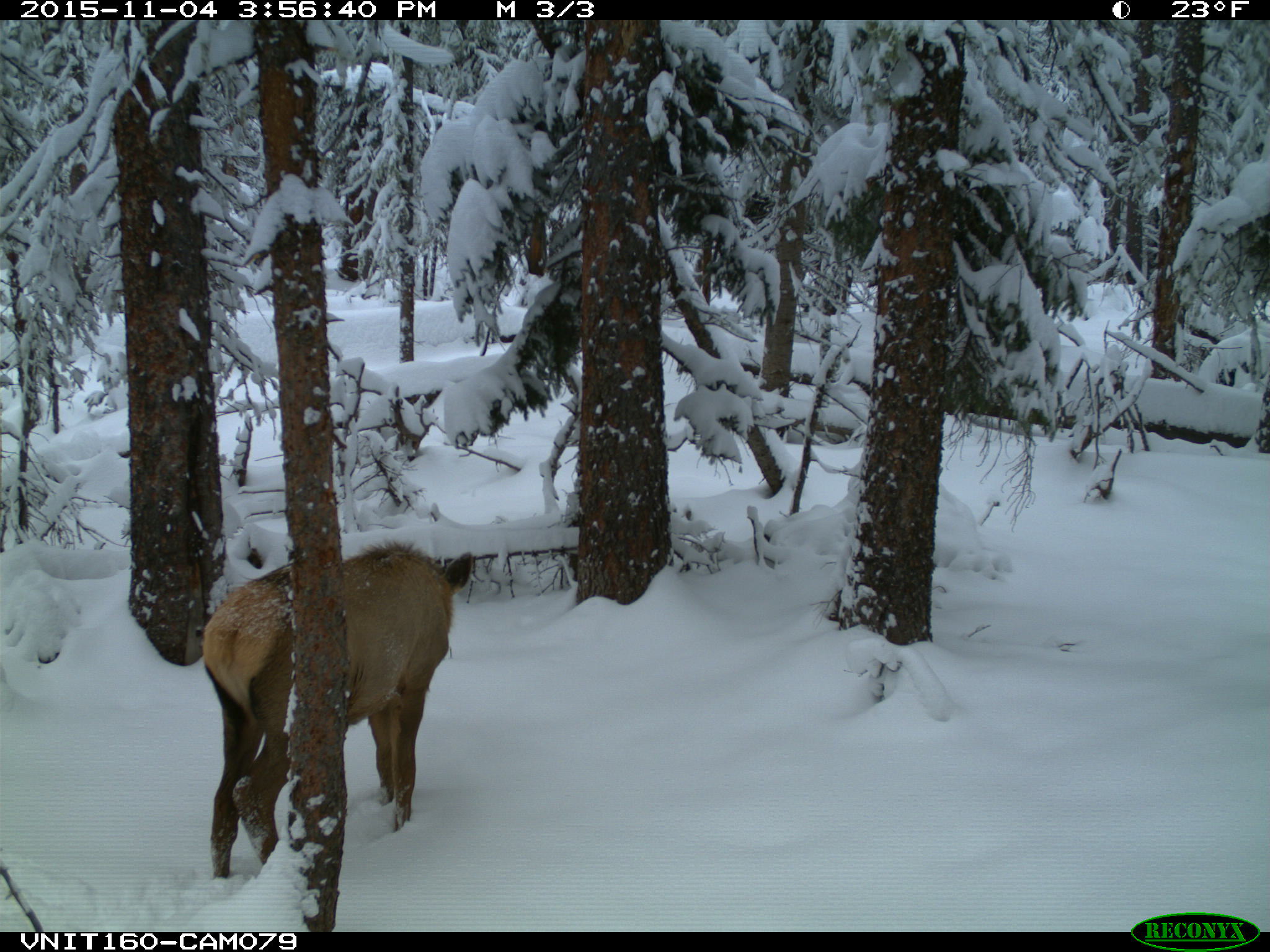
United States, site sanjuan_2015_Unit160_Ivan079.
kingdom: Animalia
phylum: Chordata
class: Mammalia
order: Artiodactyla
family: Cervidae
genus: Cervus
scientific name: Cervus elaphus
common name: red deer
Cervus elaphus (red deer).